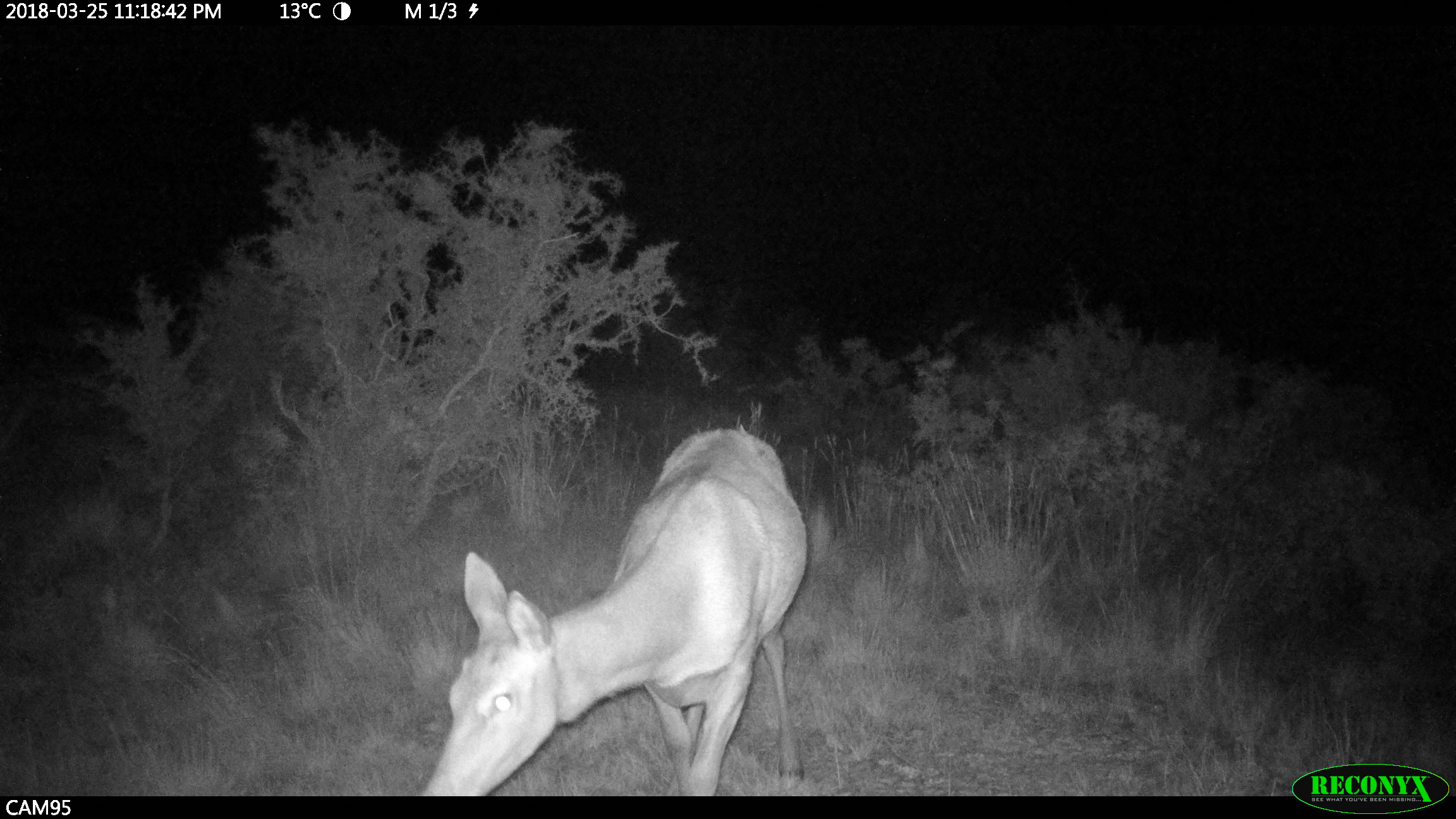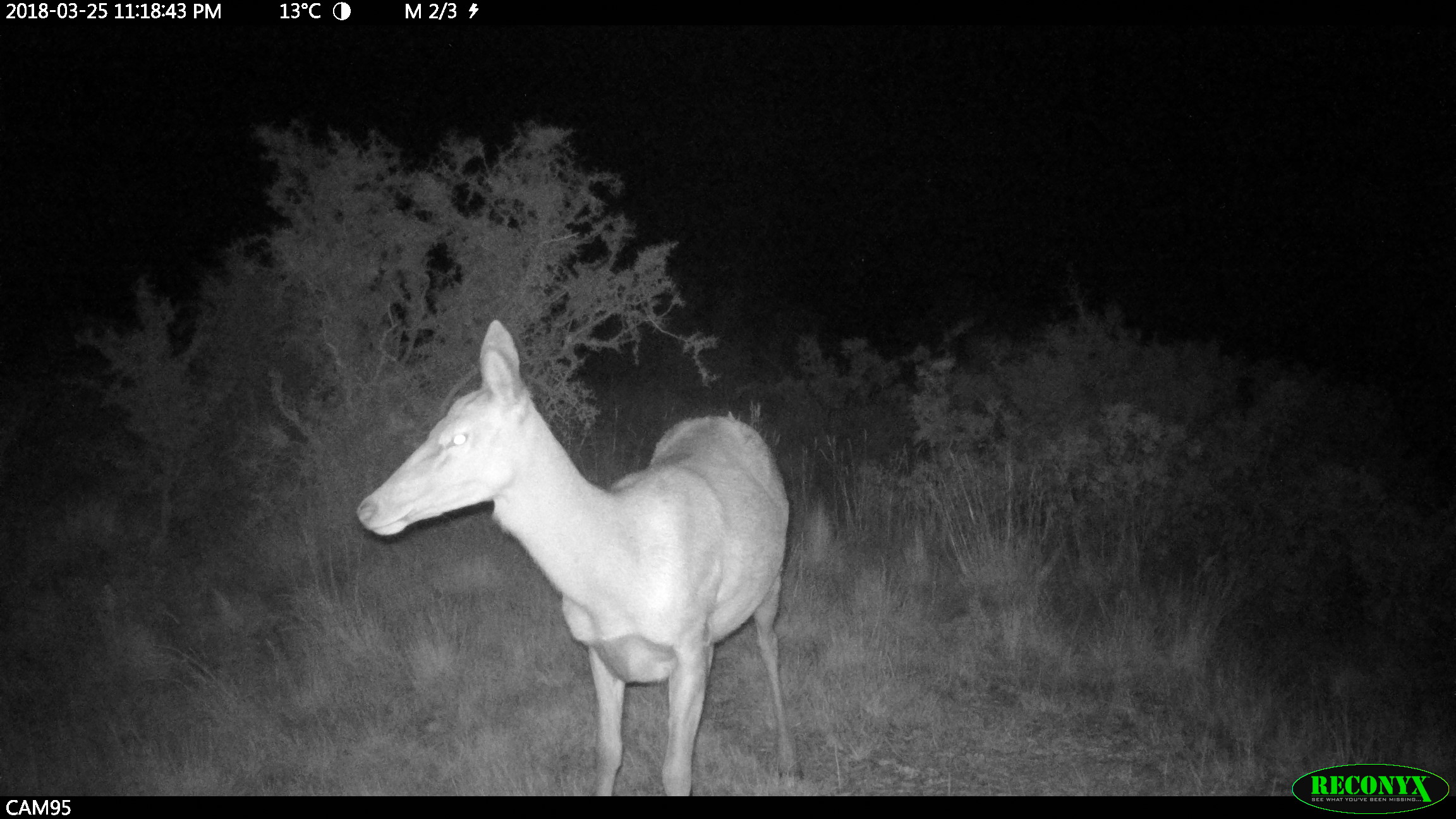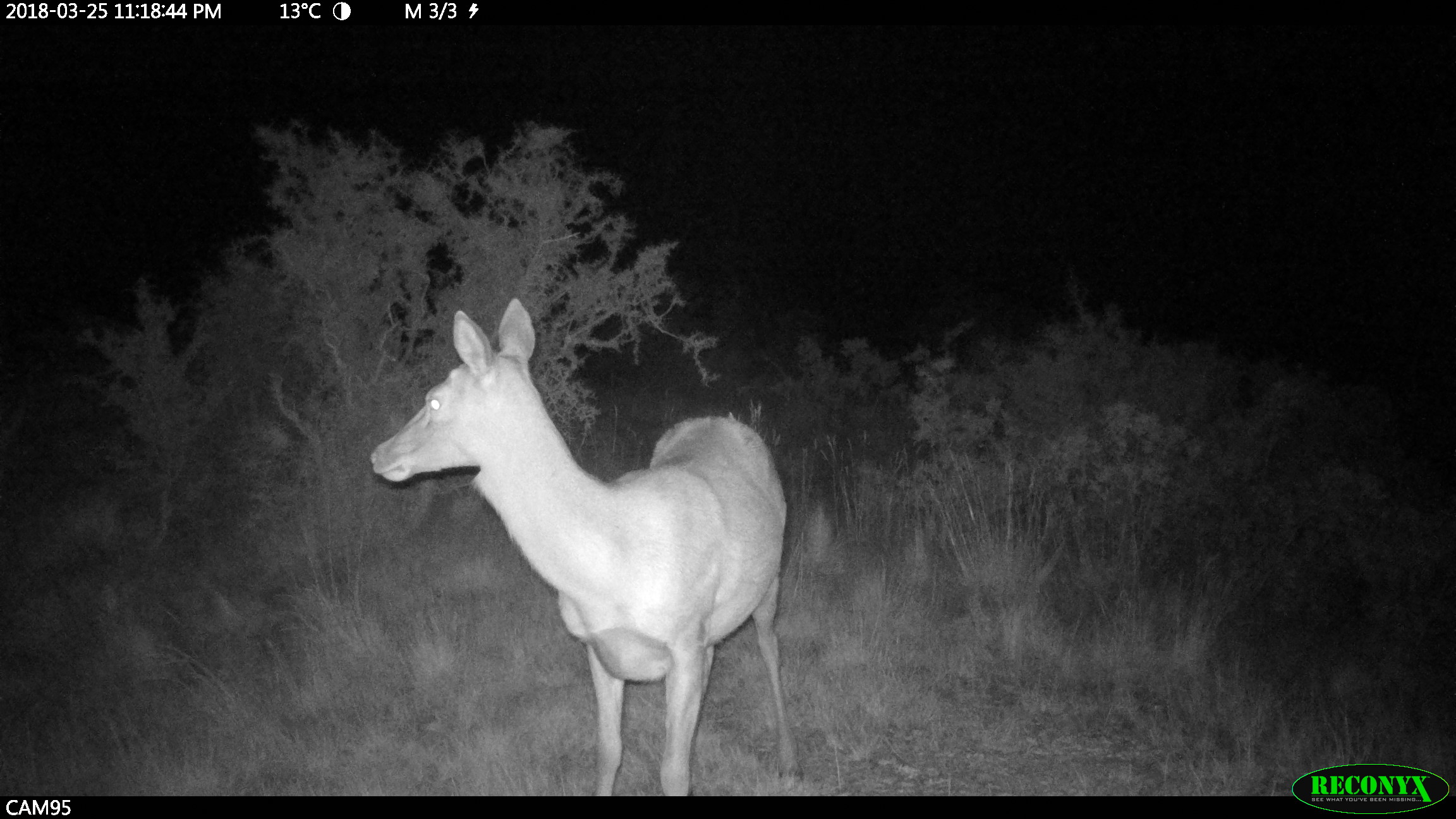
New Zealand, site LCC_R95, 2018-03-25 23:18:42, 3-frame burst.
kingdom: Animalia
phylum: Chordata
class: Mammalia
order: Artiodactyla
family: Cervidae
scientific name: Cervidae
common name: deer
Deer (Cervidae).